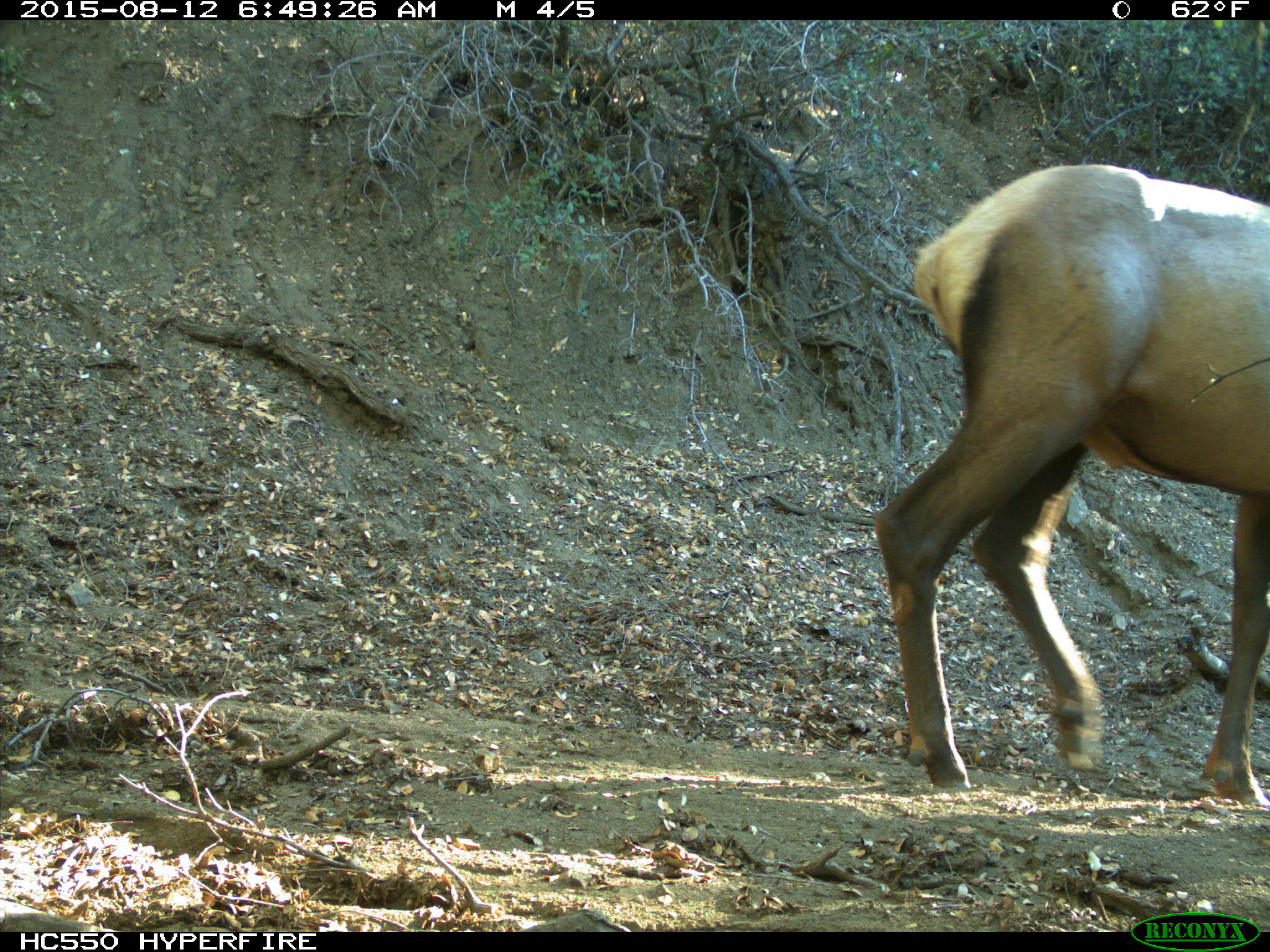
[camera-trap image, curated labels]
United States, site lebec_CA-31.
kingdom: Animalia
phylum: Chordata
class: Mammalia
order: Artiodactyla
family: Cervidae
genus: Cervus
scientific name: Cervus canadensis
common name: elk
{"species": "Cervus canadensis (elk)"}